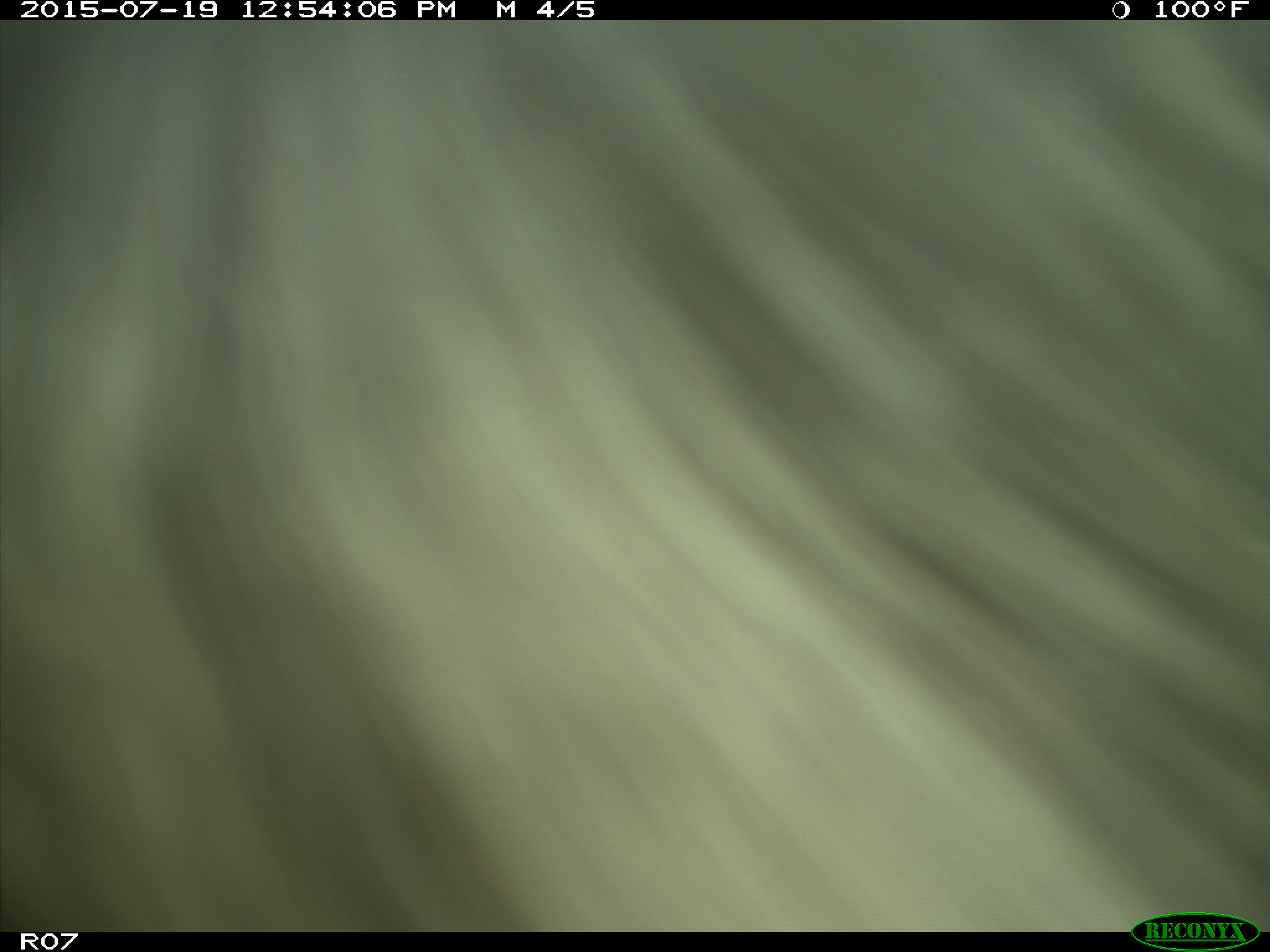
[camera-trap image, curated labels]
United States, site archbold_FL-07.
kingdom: Animalia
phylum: Chordata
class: Mammalia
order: Artiodactyla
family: Bovidae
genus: Bos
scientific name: Bos taurus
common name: domestic cow